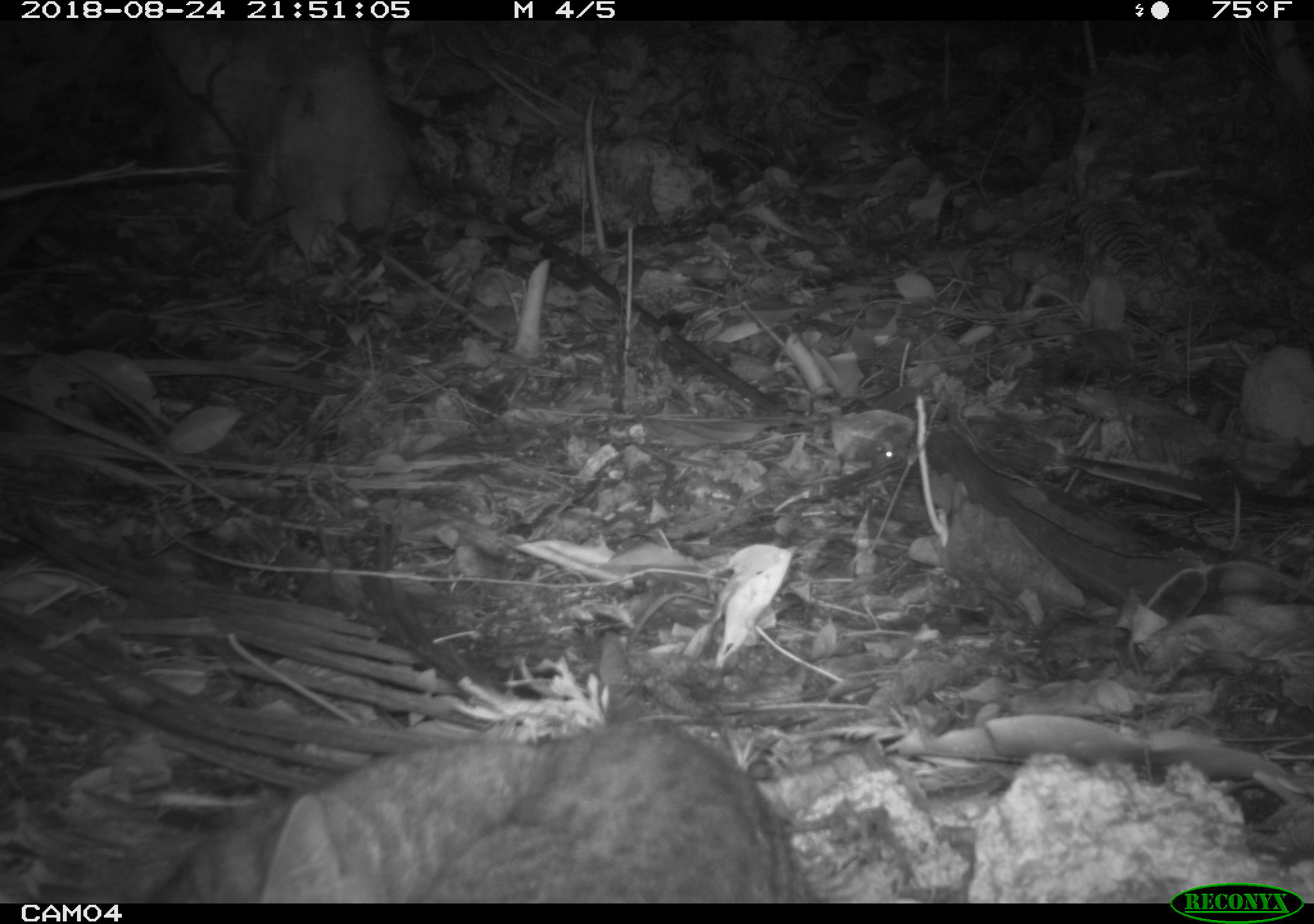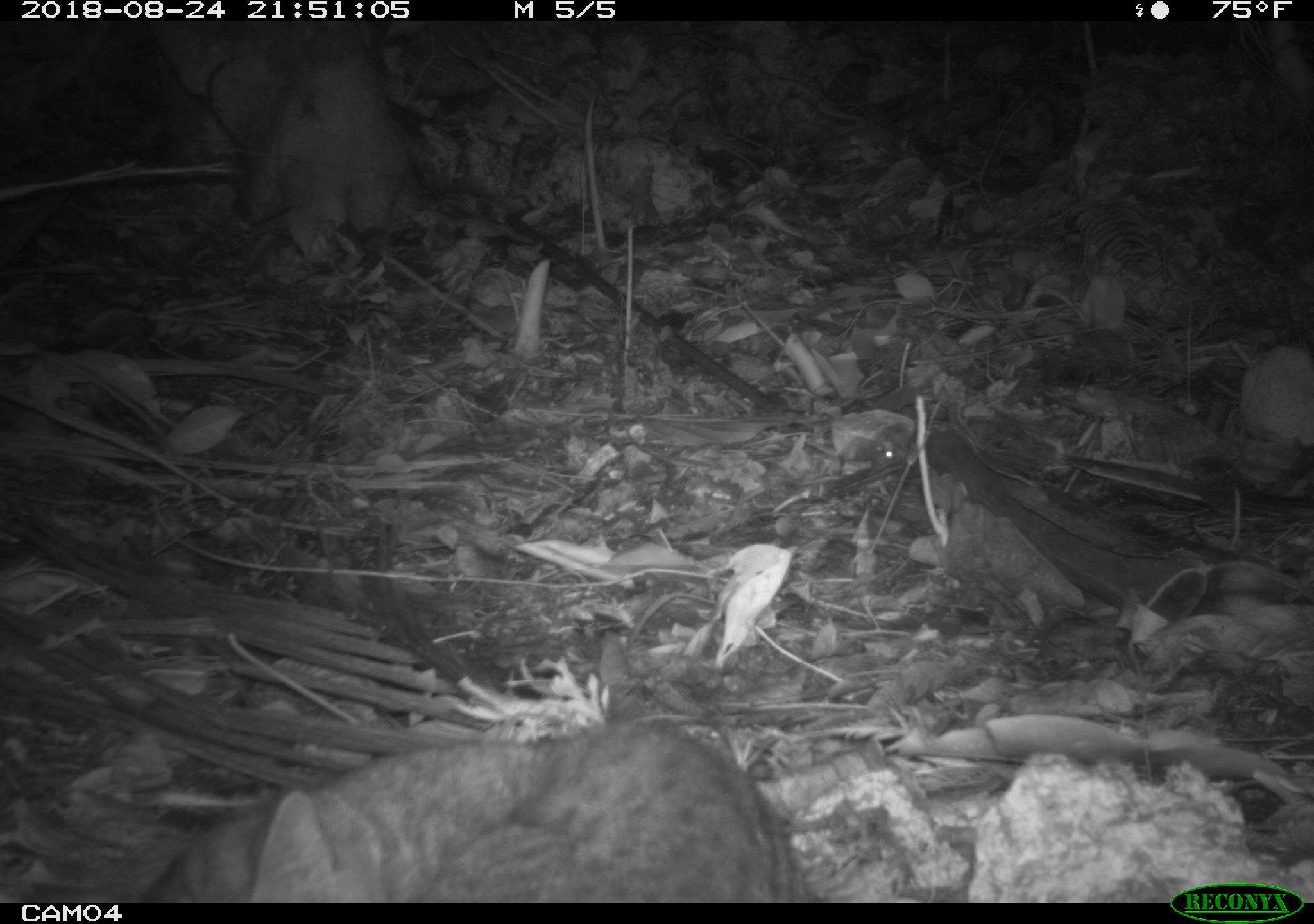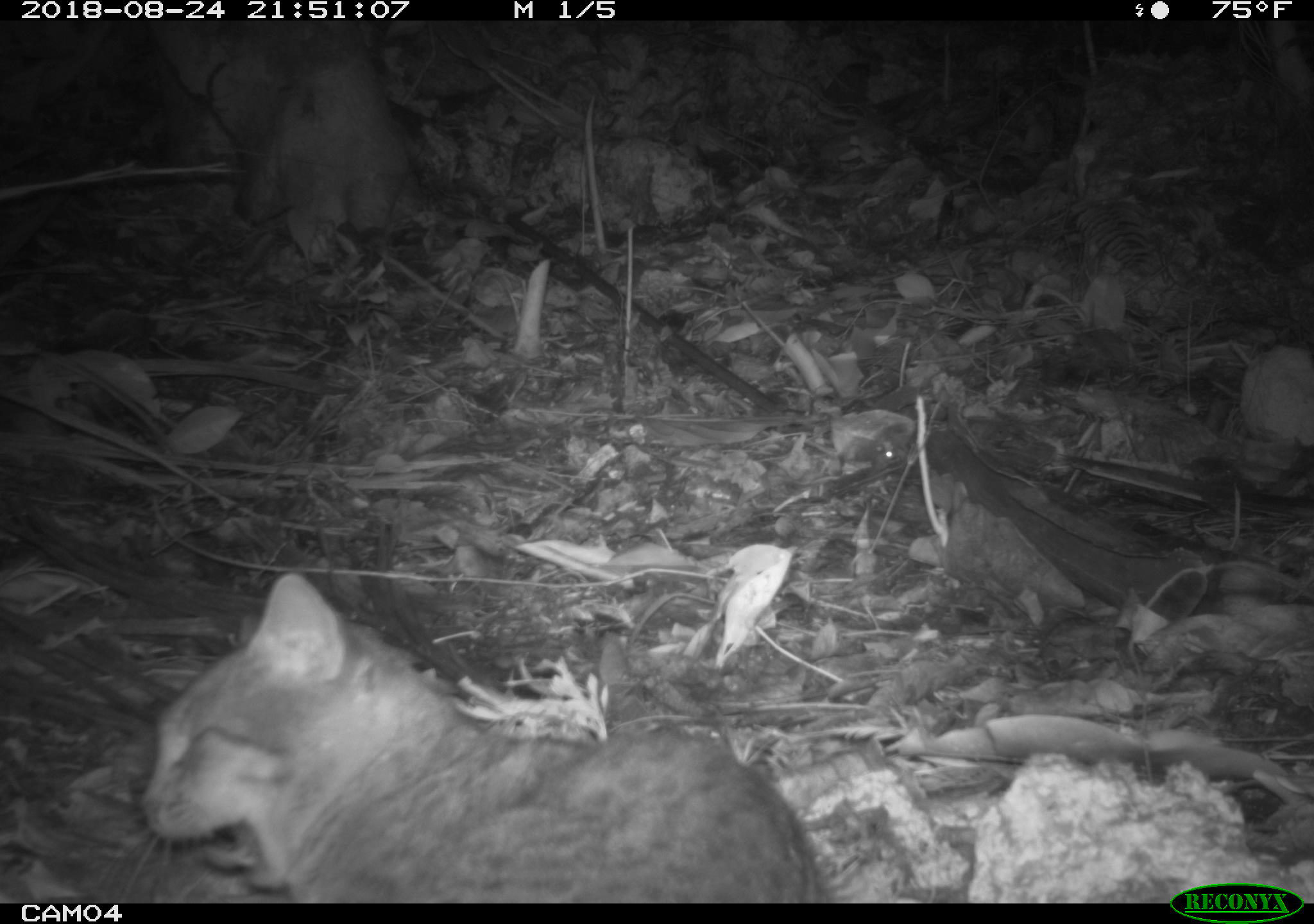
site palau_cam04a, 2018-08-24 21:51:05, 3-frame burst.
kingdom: Animalia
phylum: Chordata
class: Mammalia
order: Carnivora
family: Felidae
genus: Felis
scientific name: Felis catus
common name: cat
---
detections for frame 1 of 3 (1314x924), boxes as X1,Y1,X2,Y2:
cat: 128,717,819,900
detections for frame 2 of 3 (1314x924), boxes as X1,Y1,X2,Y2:
cat: 123,716,822,902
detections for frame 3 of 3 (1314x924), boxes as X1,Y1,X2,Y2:
cat: 140,561,828,899